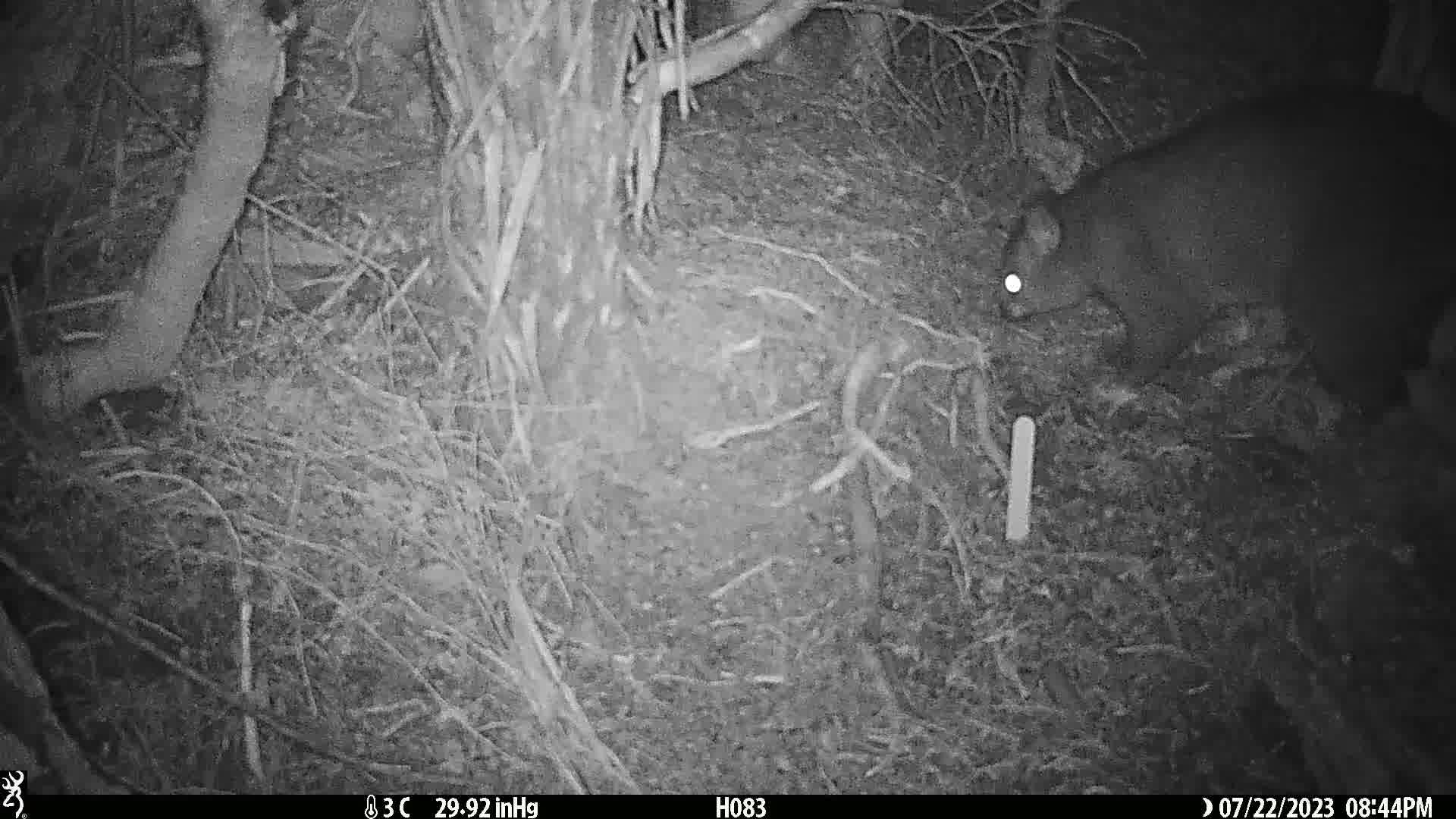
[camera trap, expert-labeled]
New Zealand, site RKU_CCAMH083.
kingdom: Animalia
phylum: Chordata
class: Mammalia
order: Diprotodontia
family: Phalangeridae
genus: Trichosurus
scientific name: Trichosurus vulpecula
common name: common brushtail possum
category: possum